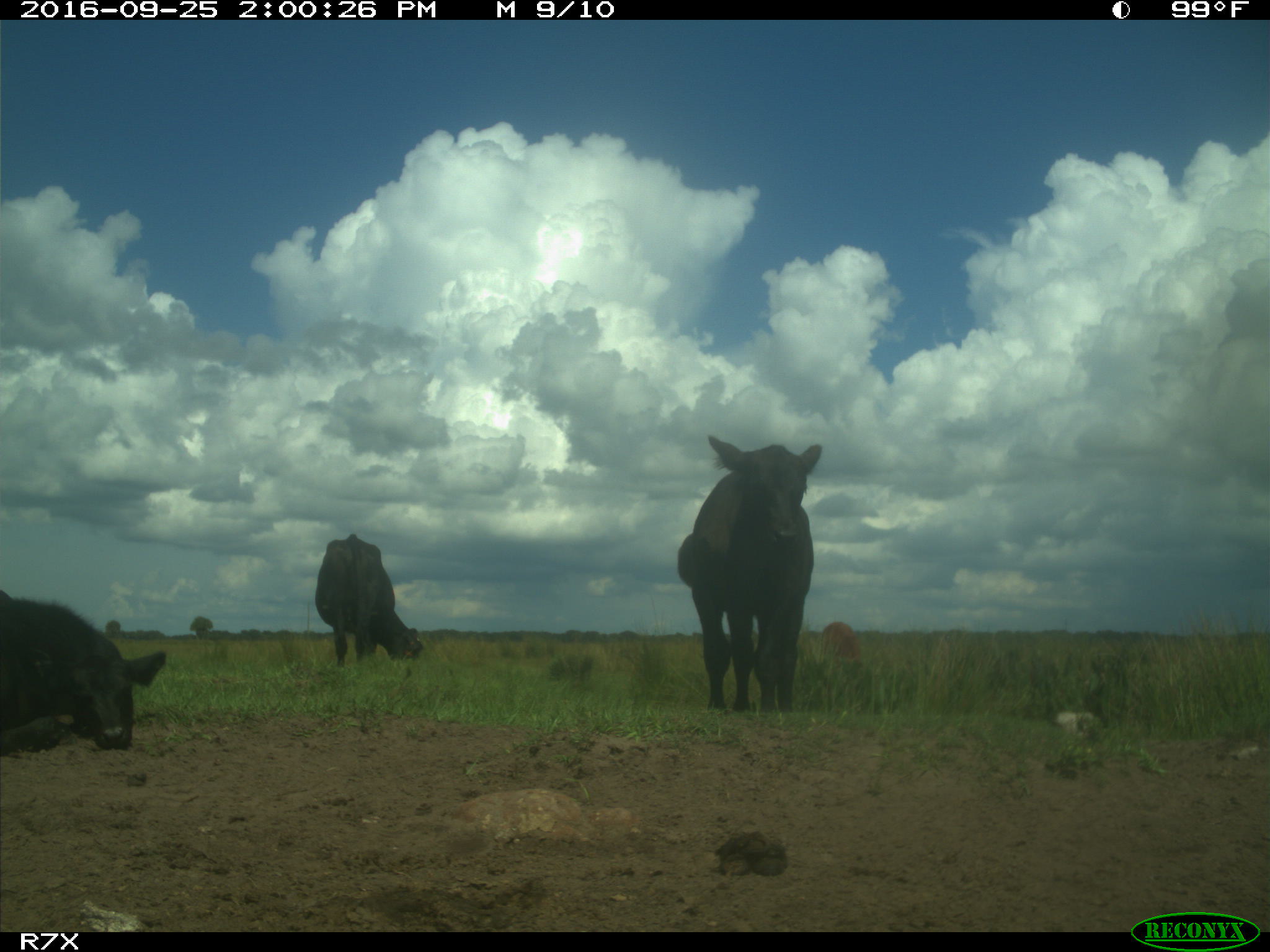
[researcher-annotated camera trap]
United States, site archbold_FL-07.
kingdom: Animalia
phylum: Chordata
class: Mammalia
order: Artiodactyla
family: Bovidae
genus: Bos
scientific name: Bos taurus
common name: domestic cow